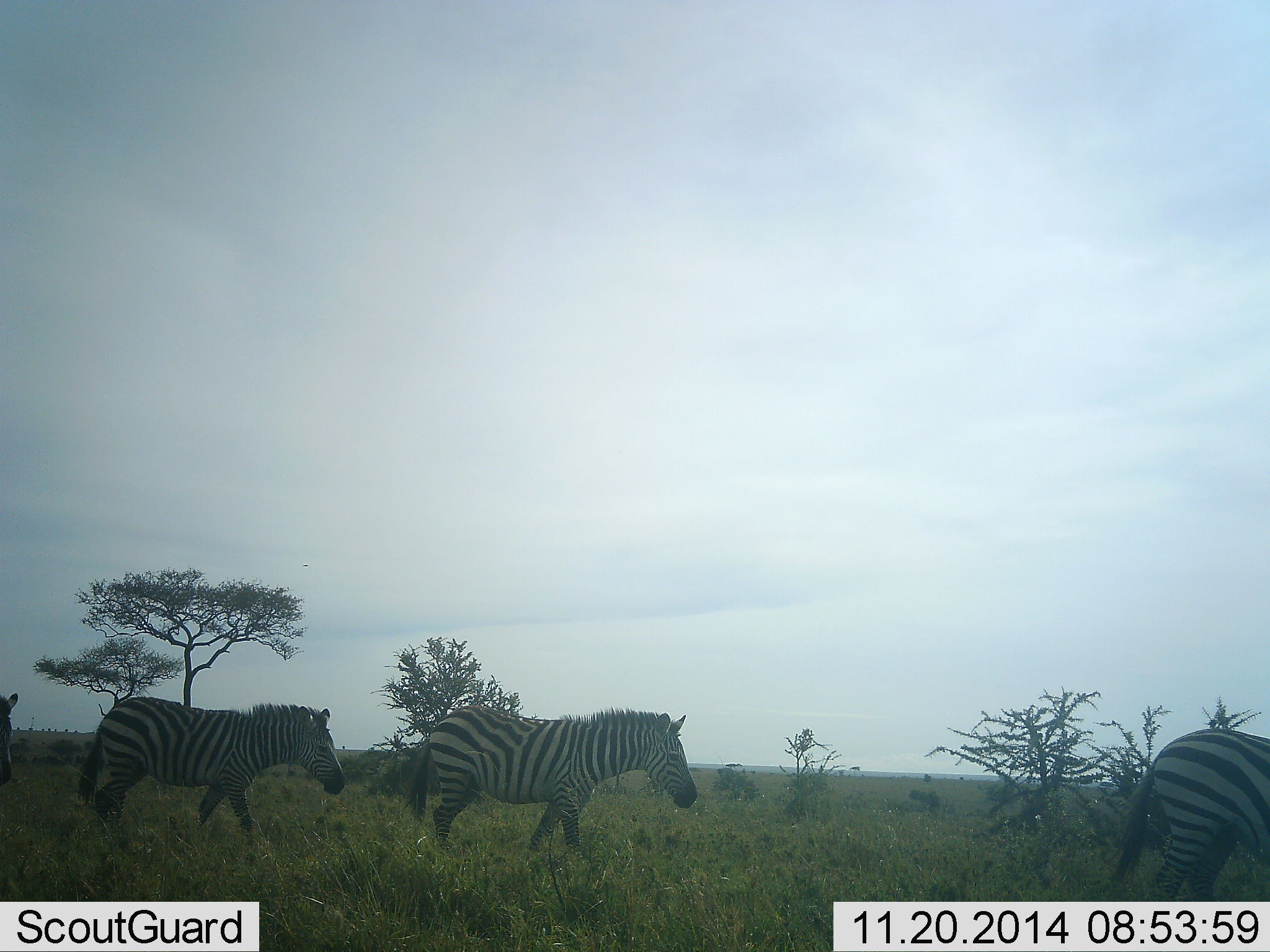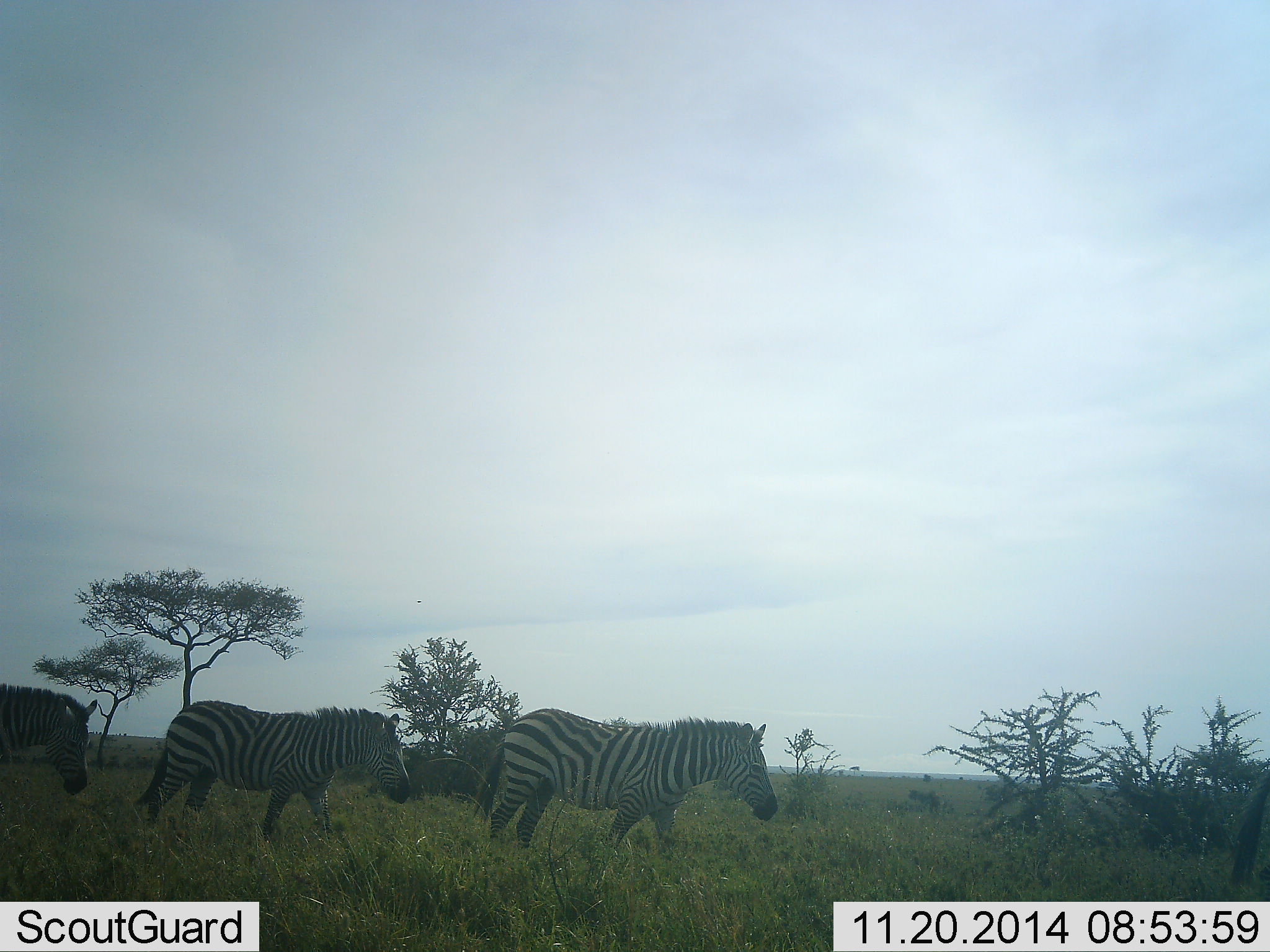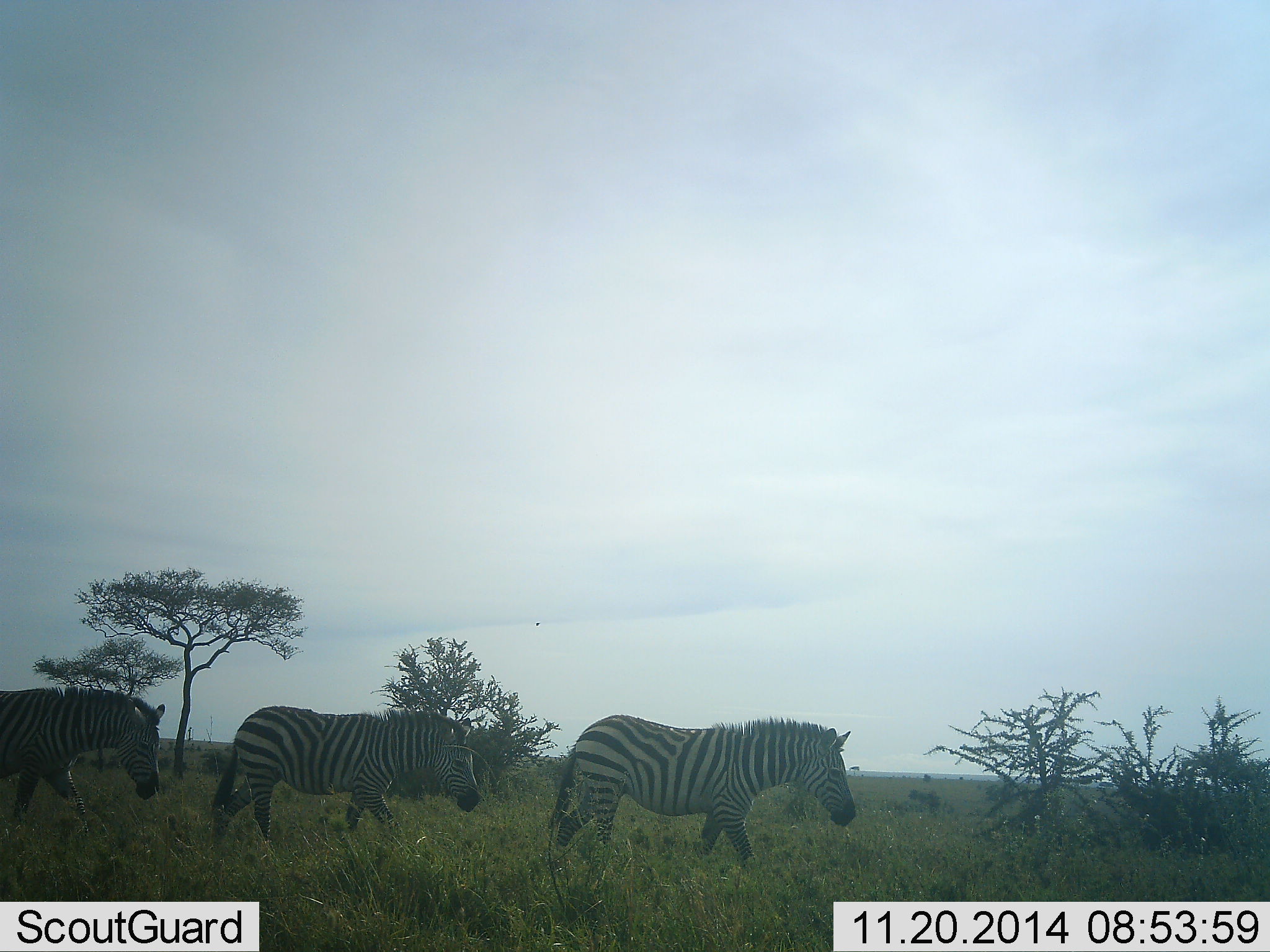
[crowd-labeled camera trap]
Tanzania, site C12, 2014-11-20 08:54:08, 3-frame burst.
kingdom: Animalia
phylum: Chordata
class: Mammalia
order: Perissodactyla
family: Equidae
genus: Equus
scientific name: Equus quagga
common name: plains zebra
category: zebra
Zebra (plains zebra) (Equus quagga), count 4. Behavior (volunteer vote fractions): standing 0%, resting 0%, moving 100%, interacting 0%. Young present (vote fraction): 0%. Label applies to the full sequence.